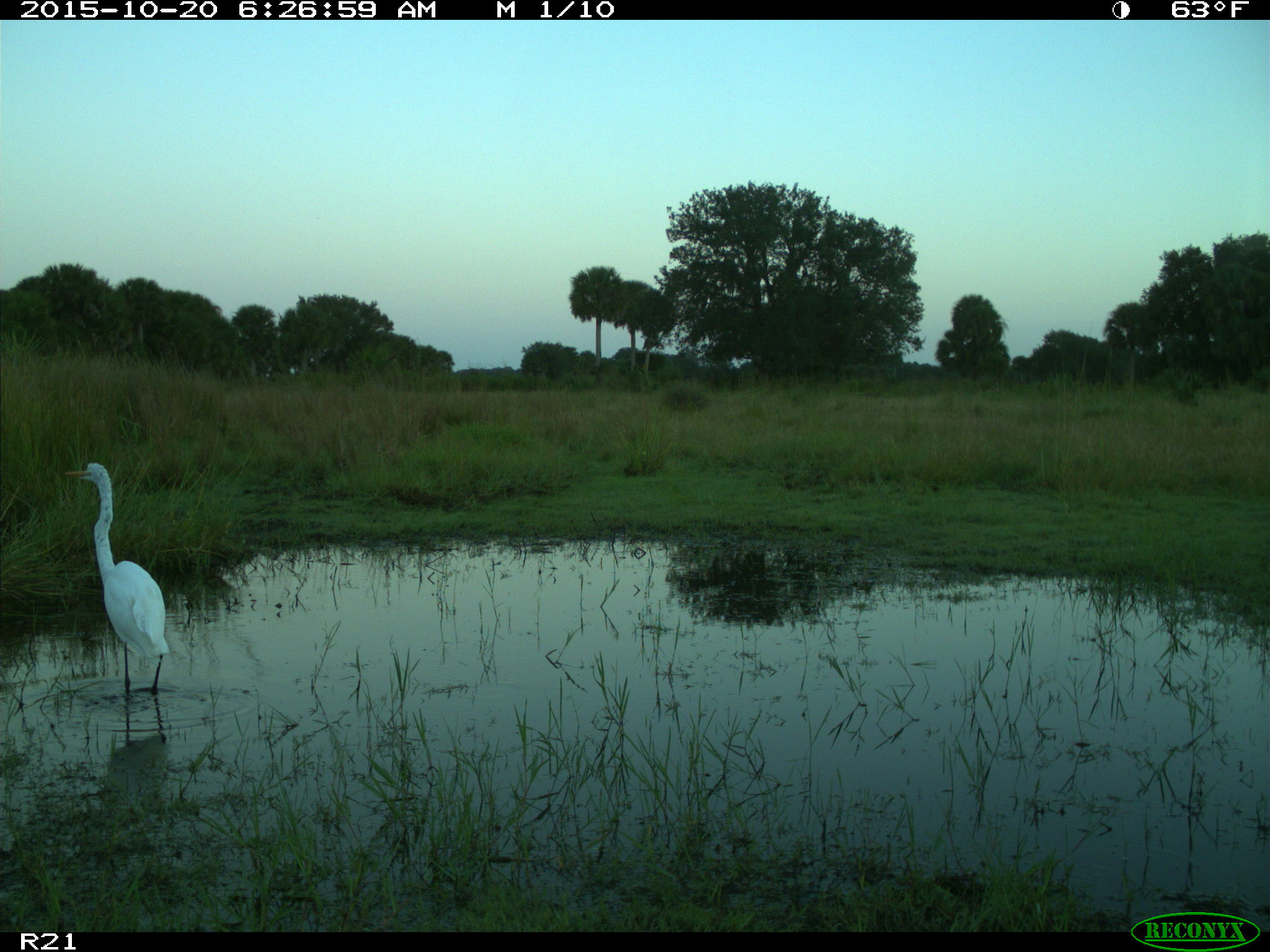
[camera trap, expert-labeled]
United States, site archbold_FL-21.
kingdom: Animalia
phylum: Chordata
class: Aves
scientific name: Aves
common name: birds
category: unidentified bird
Unidentified bird (birds) (Aves).